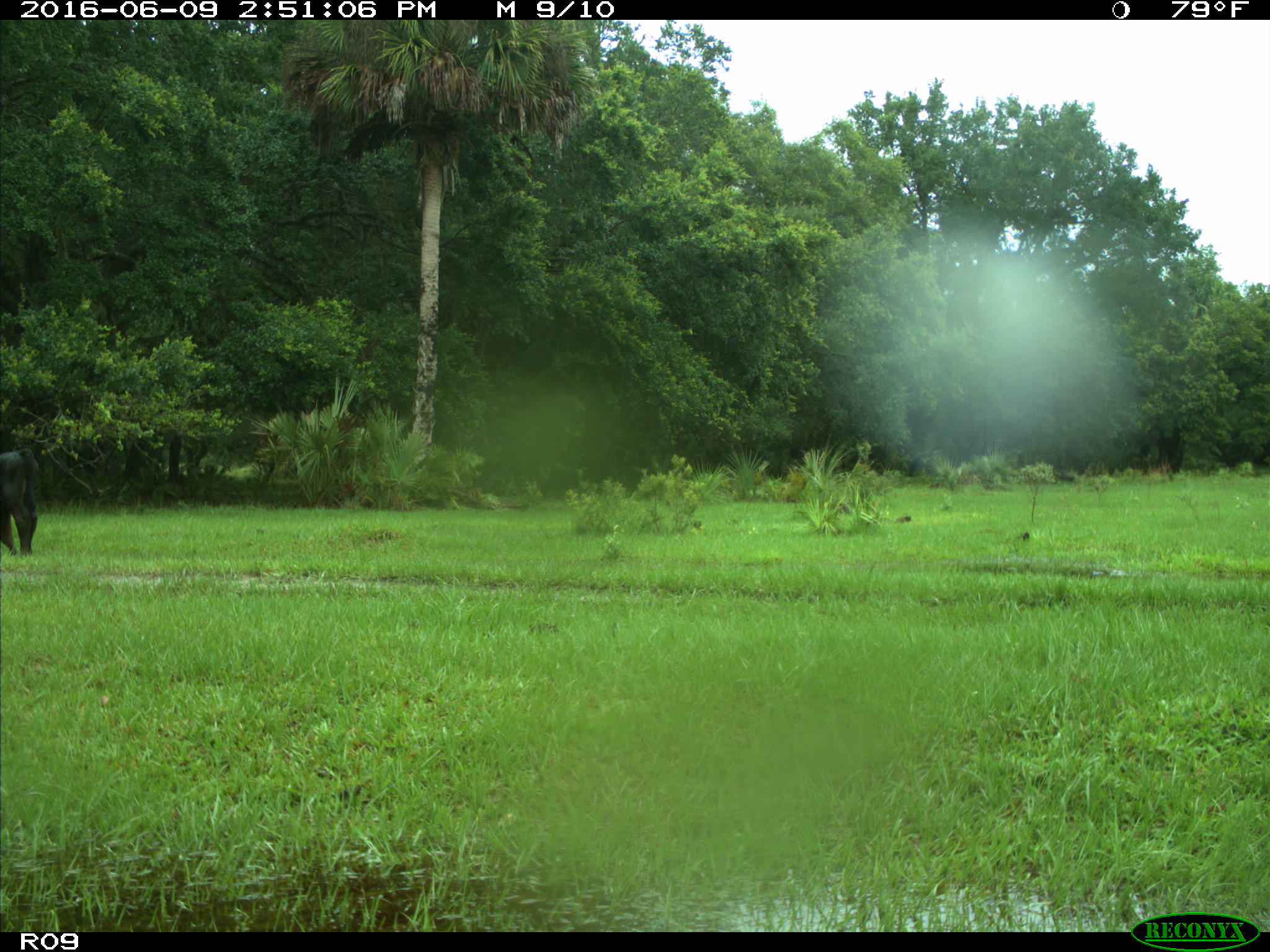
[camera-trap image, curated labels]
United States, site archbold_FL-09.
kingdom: Animalia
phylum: Chordata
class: Mammalia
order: Artiodactyla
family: Bovidae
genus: Bos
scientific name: Bos taurus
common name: domestic cow